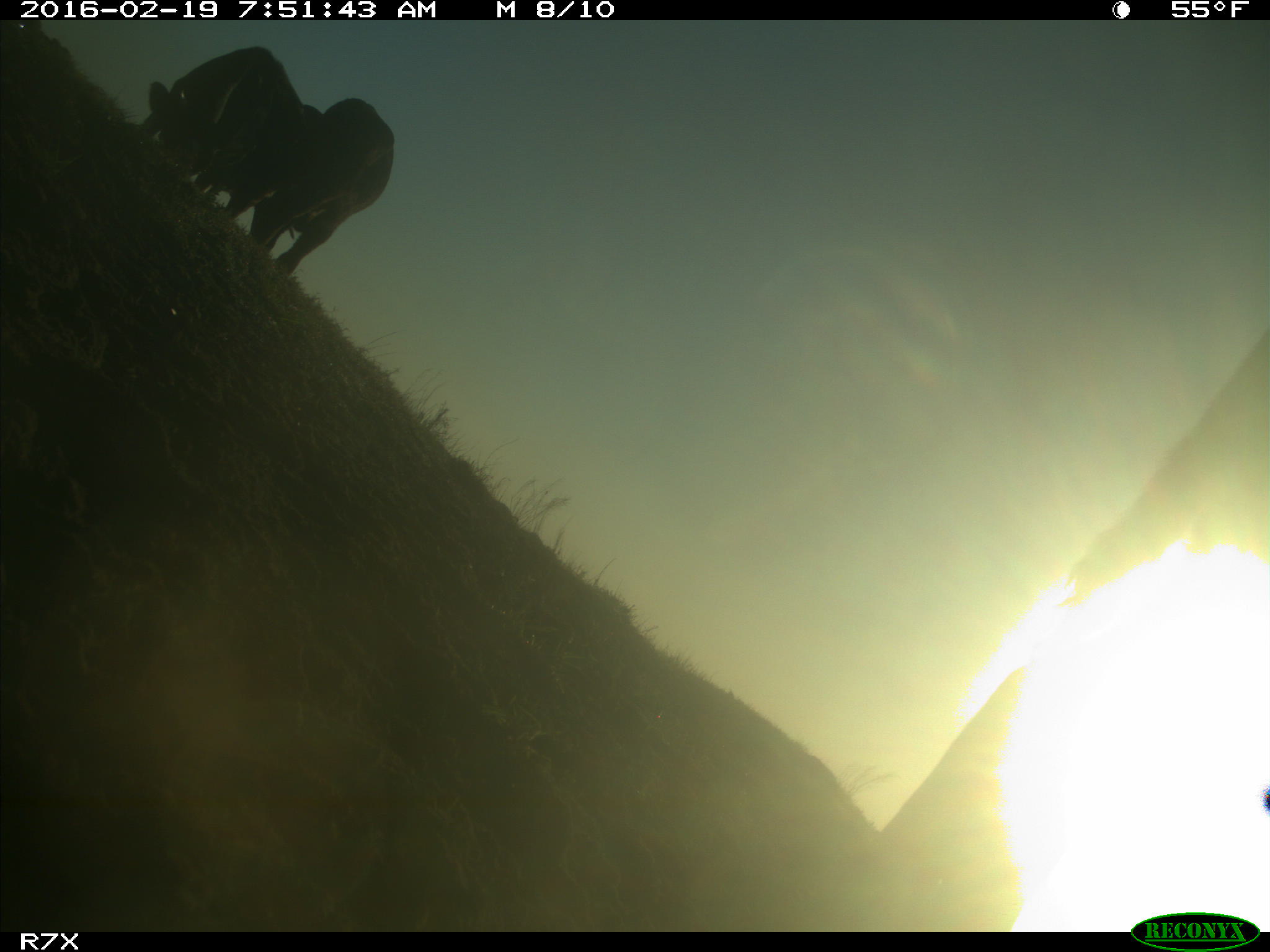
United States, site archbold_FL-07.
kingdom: Animalia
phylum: Chordata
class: Mammalia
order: Artiodactyla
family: Bovidae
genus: Bos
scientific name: Bos taurus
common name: domestic cow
Bos taurus (domestic cow).